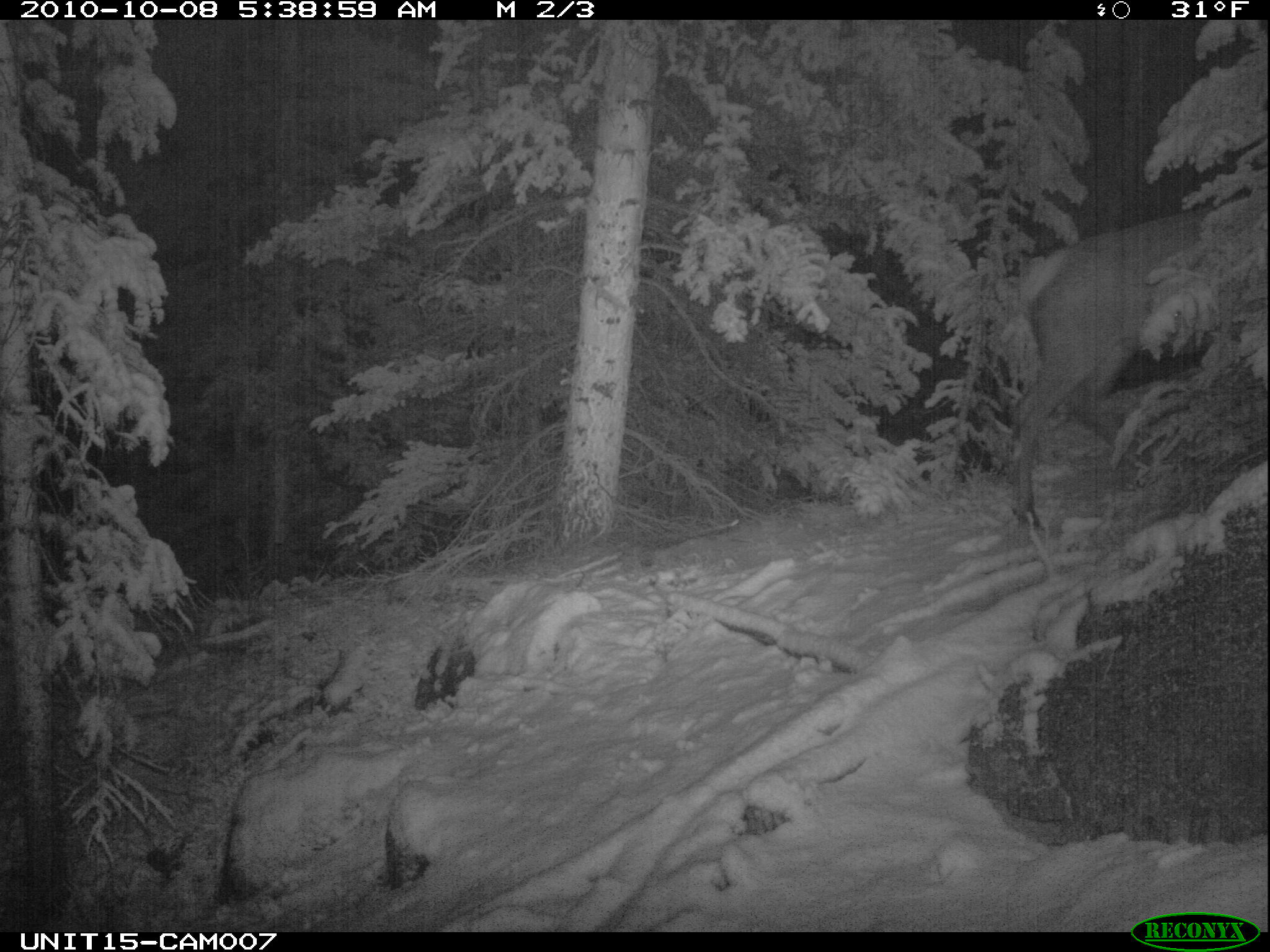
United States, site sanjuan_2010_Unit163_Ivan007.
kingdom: Animalia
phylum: Chordata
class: Mammalia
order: Artiodactyla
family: Cervidae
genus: Cervus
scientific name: Cervus elaphus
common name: red deer